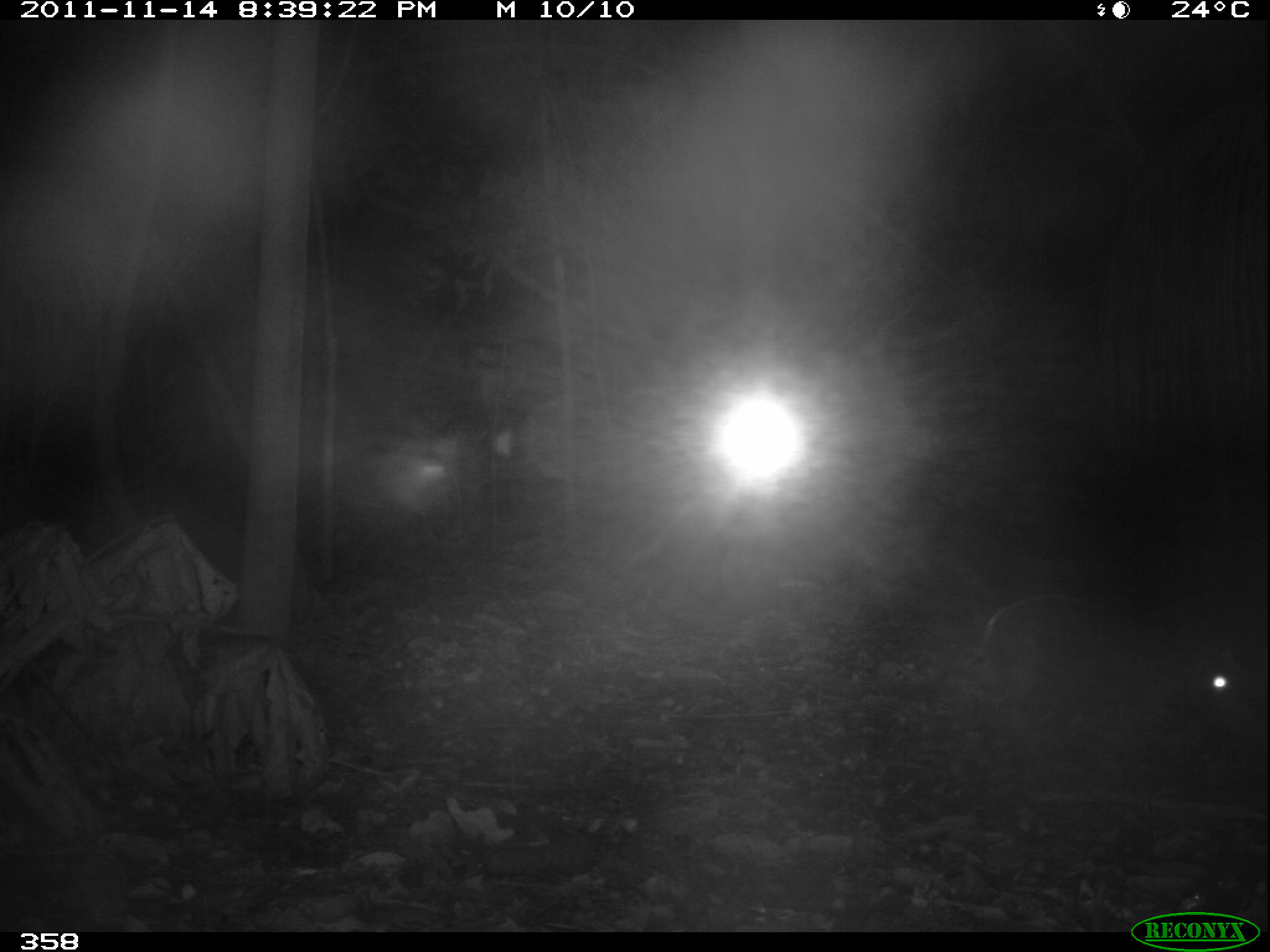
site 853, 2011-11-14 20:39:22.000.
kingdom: Animalia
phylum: Chordata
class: Mammalia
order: Rodentia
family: Cuniculidae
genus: Cuniculus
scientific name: Cuniculus paca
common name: spotted paca